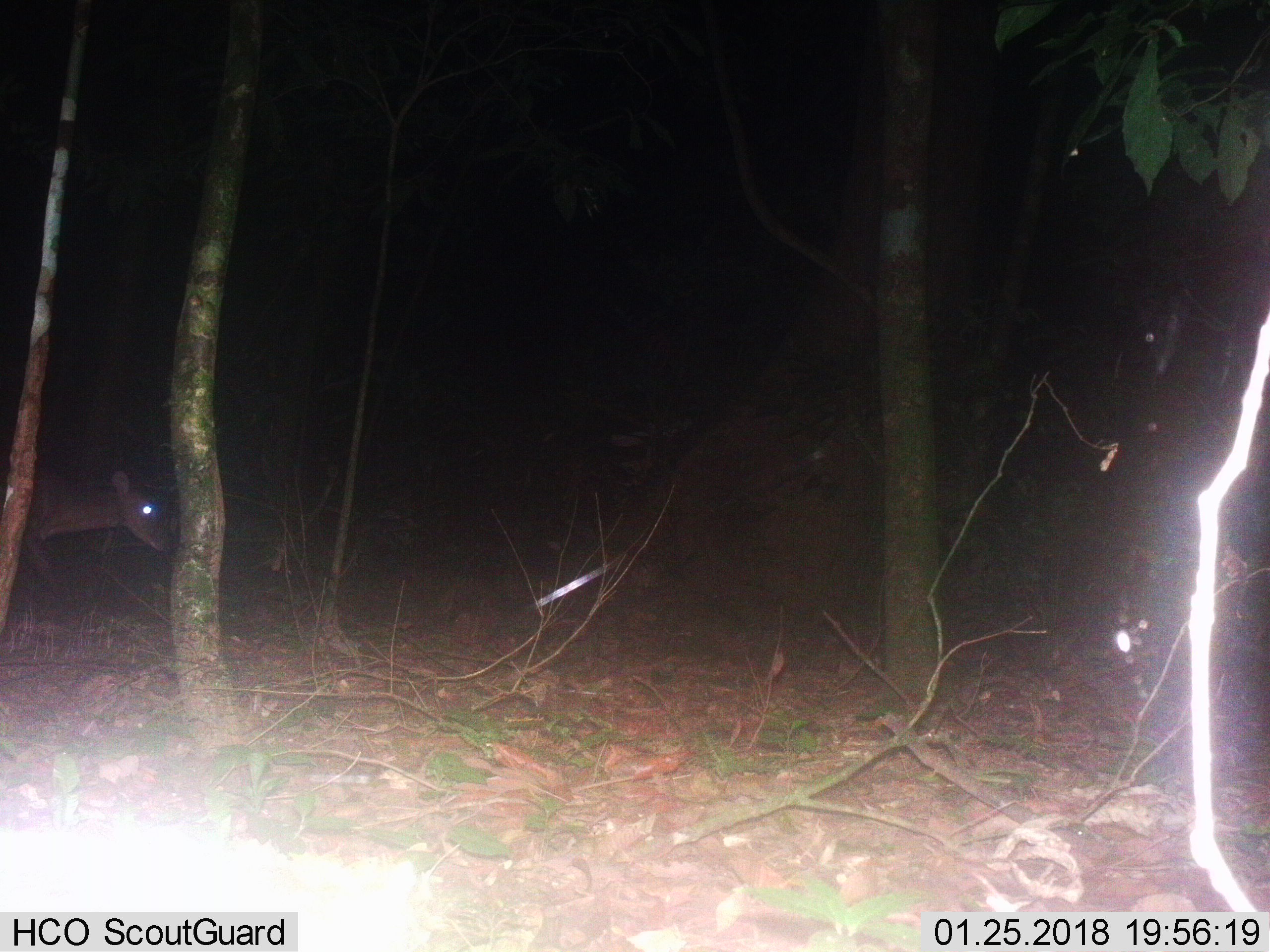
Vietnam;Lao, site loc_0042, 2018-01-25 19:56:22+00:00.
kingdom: Animalia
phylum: Chordata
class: Mammalia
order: Artiodactyla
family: Cervidae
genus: Muntiacus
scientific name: Muntiacus vuquangensis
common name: large-antlered muntjac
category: large antlered muntjac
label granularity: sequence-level